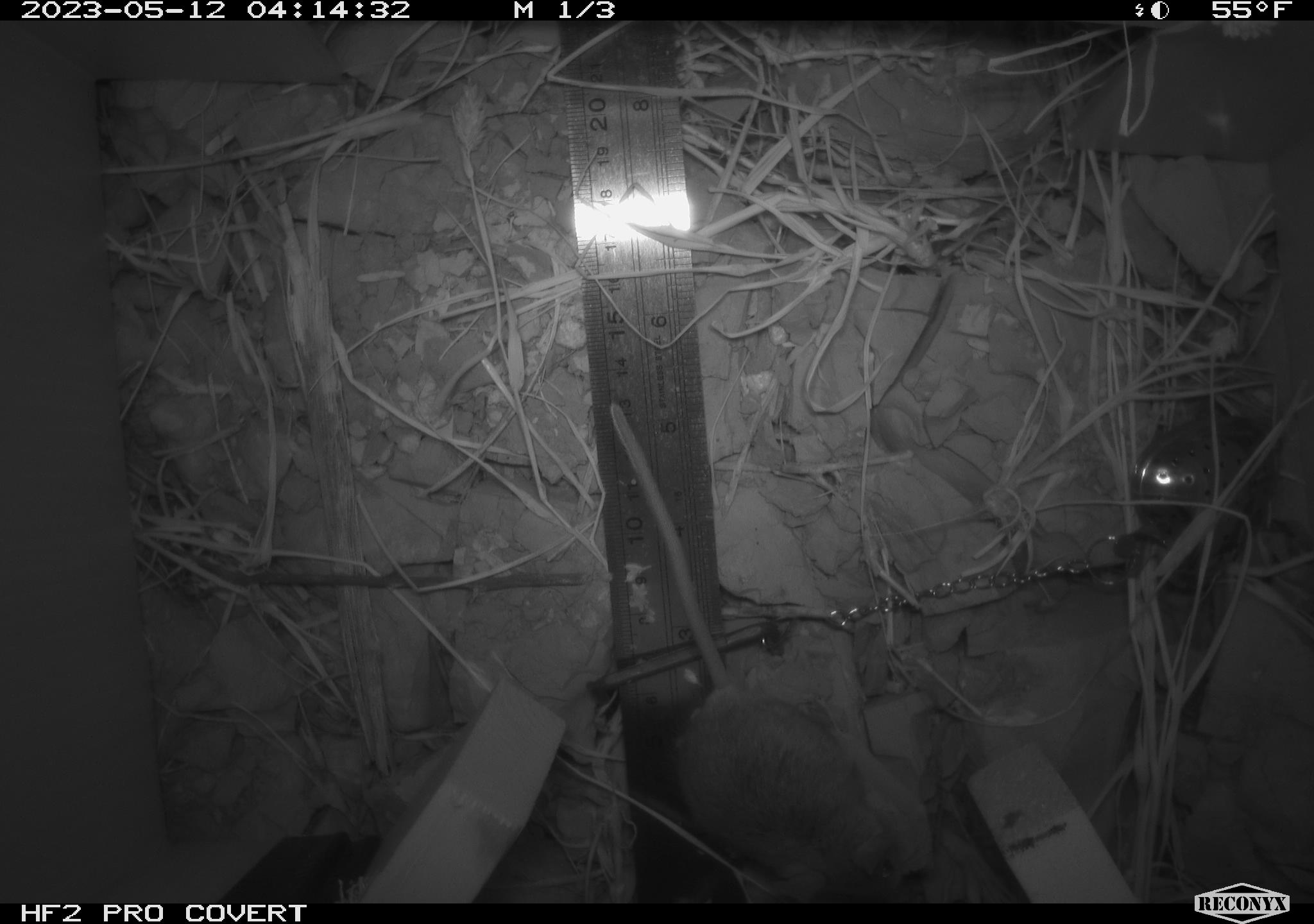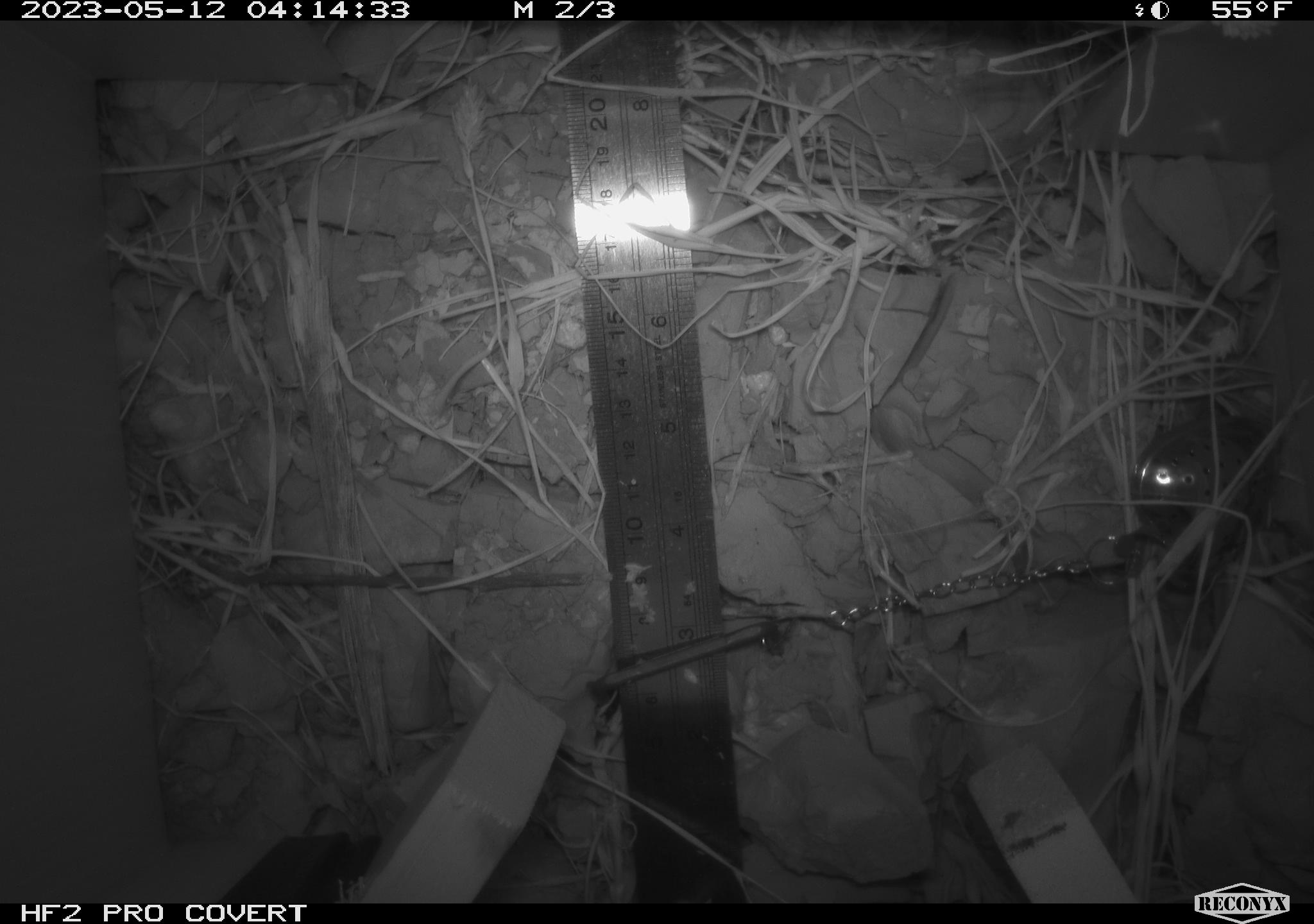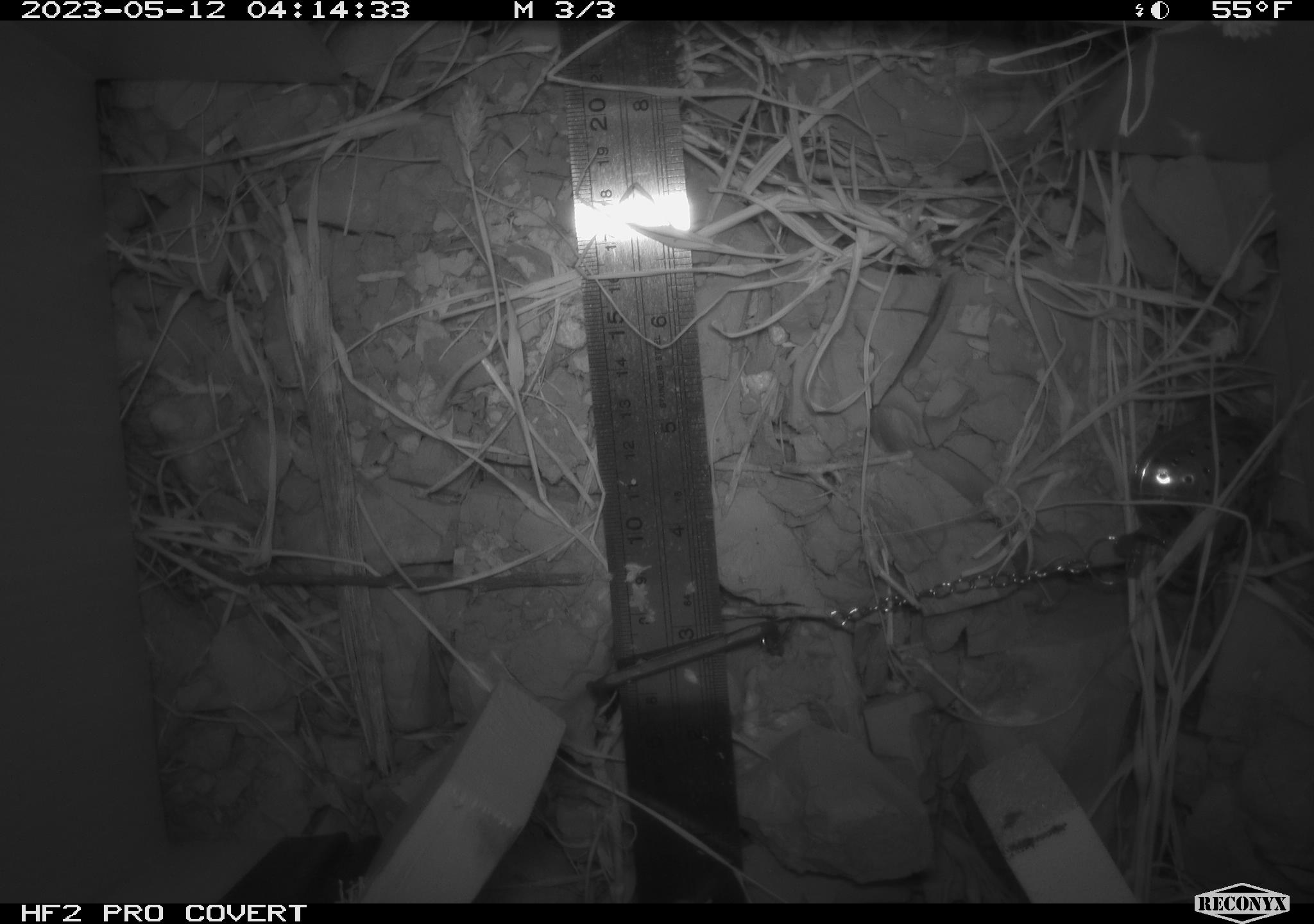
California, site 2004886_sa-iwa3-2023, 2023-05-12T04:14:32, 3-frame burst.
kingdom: Animalia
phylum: Chordata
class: Mammalia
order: Rodentia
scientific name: Rodentia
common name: mouse species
Mouse species (Rodentia).